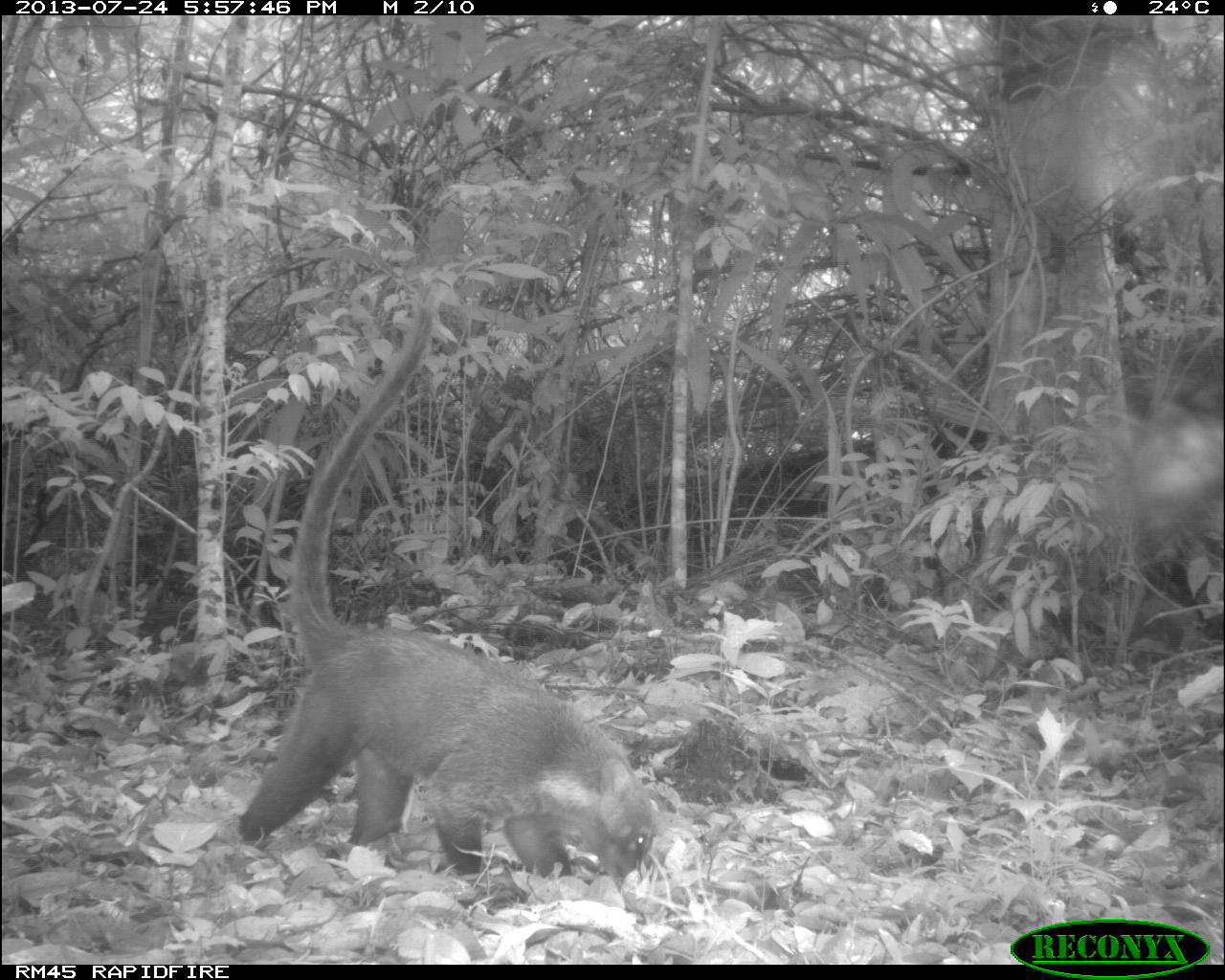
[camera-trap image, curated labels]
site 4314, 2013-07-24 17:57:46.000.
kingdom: Animalia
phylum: Chordata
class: Mammalia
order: Carnivora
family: Procyonidae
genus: Nasua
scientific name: Nasua narica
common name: white-nosed coati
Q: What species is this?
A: Nasua narica (white-nosed coati).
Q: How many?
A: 1.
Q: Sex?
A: Male.